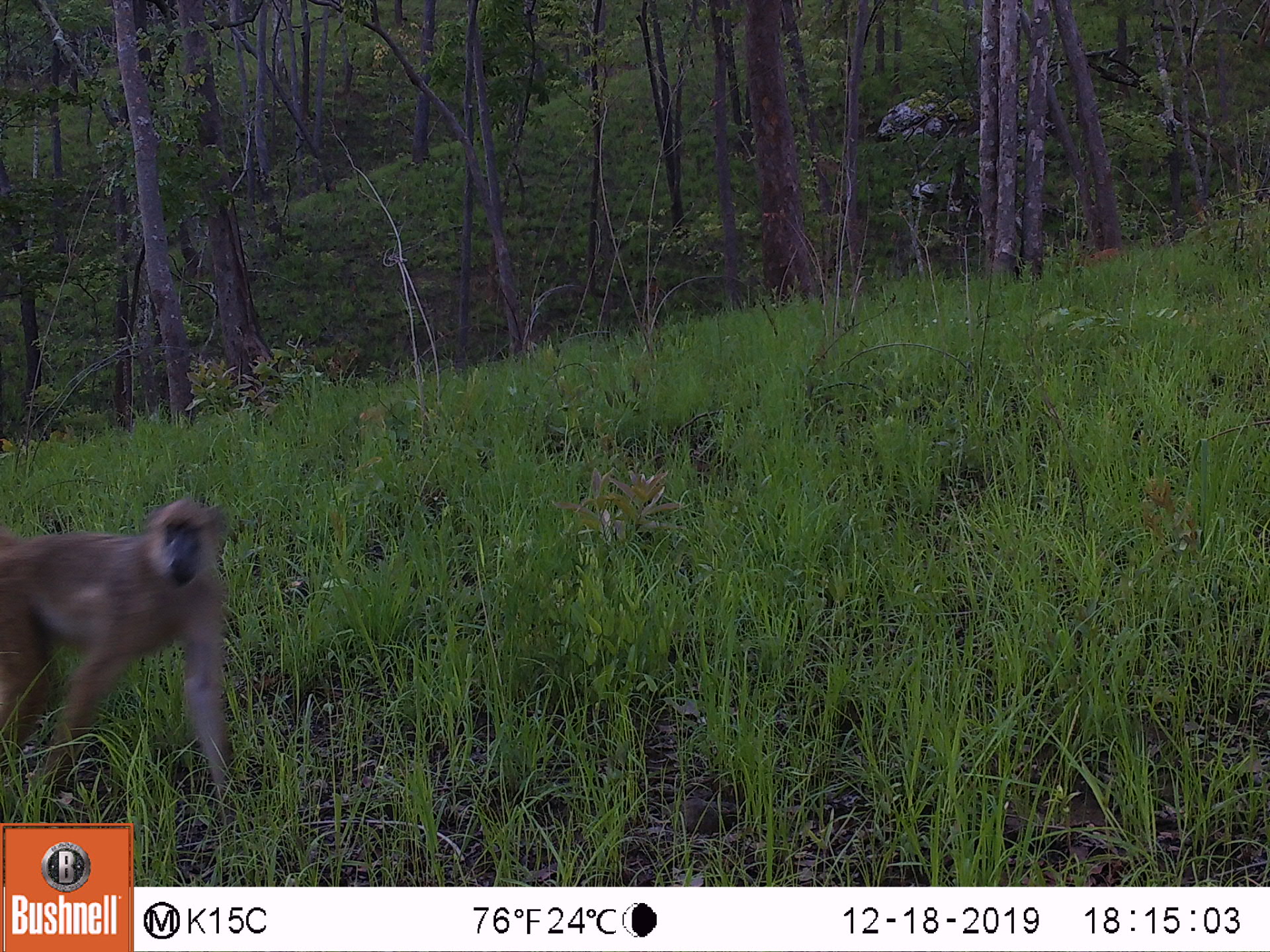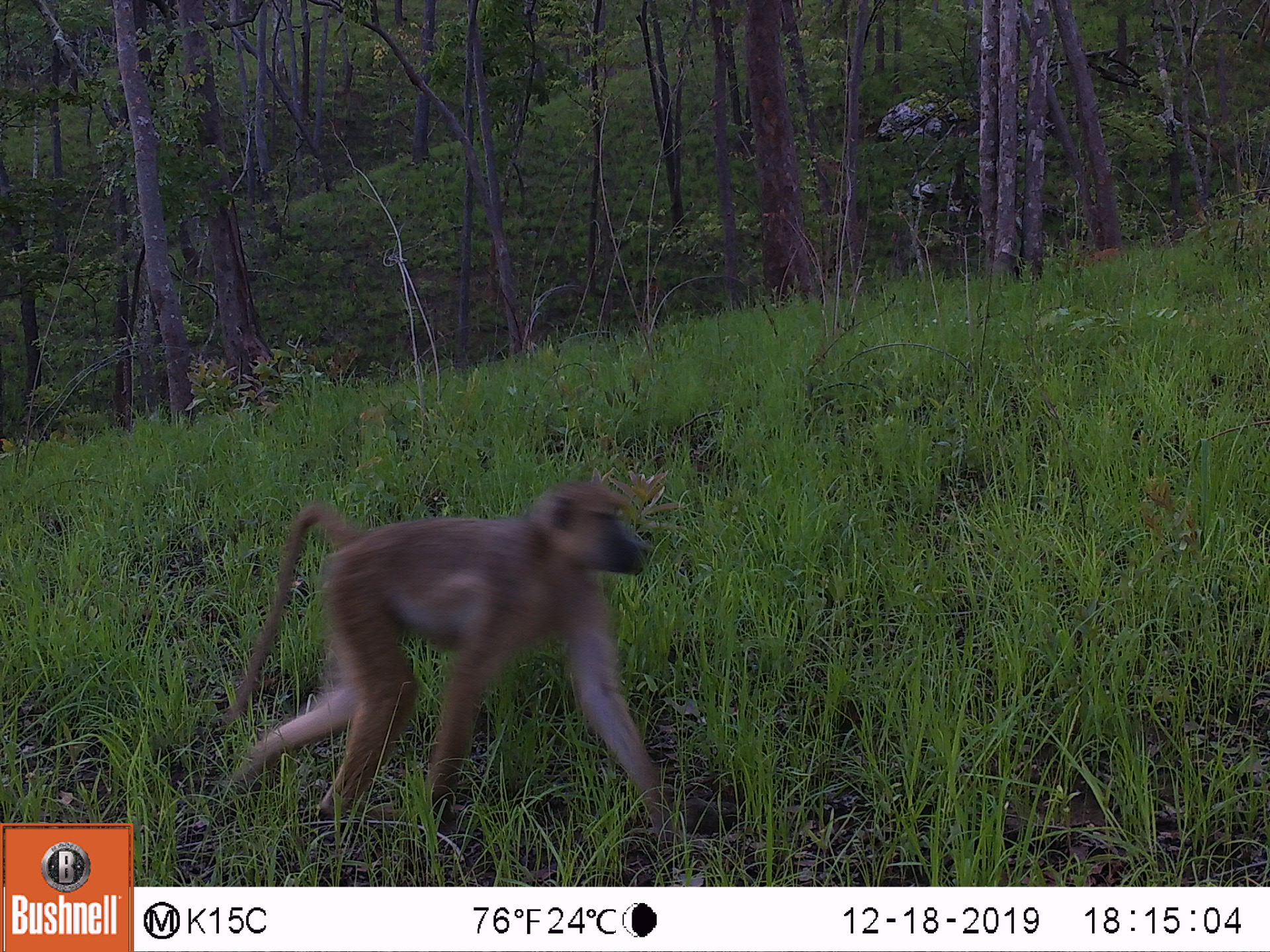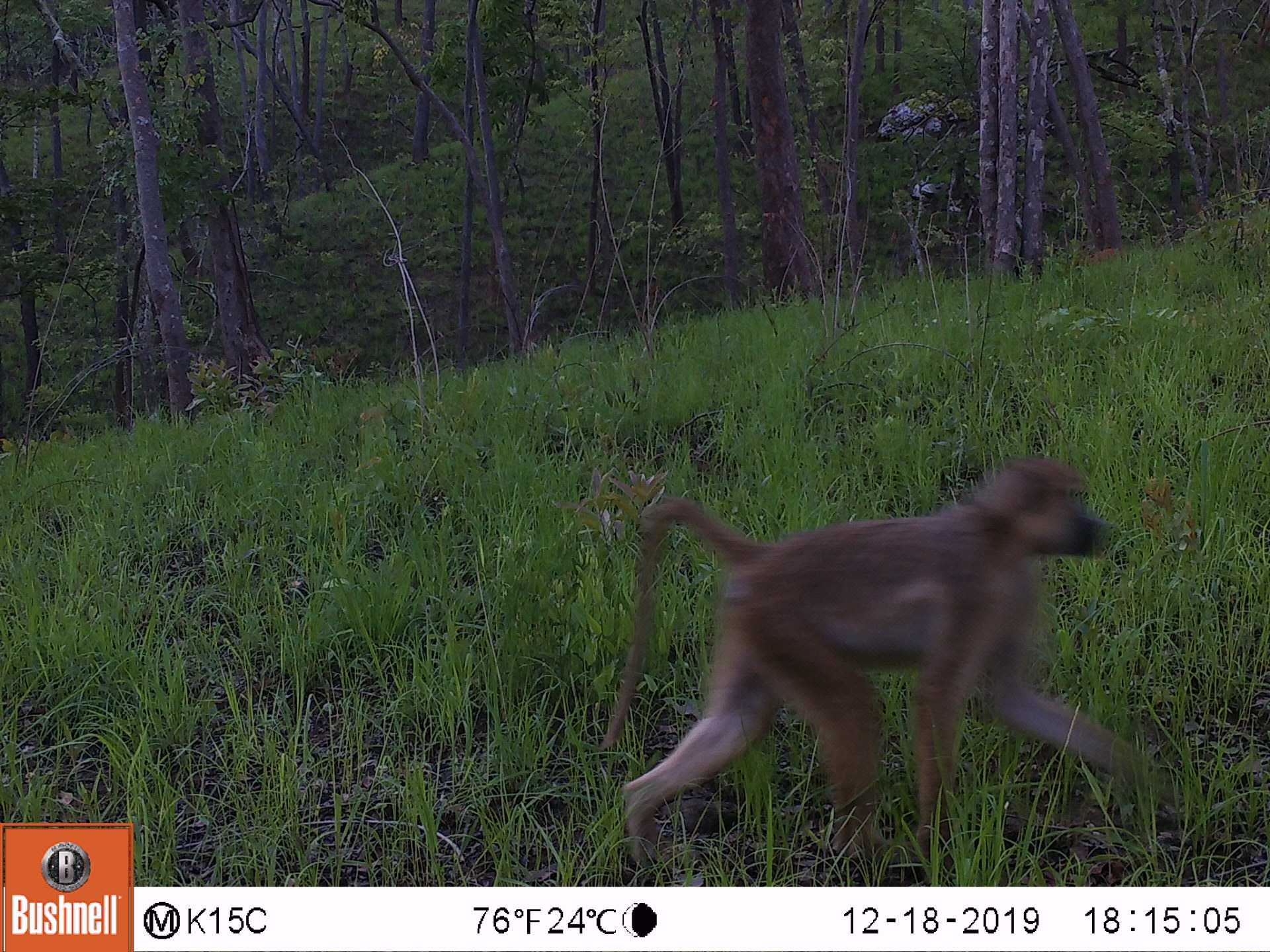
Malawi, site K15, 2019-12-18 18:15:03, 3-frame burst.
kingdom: Animalia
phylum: Chordata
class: Mammalia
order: Primates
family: Cercopithecidae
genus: Papio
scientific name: Papio cynocephalus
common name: yellow baboon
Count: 1.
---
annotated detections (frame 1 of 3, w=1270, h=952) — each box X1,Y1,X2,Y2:
yellow baboon: 2,496,233,797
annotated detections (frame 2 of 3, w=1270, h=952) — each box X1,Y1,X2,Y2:
yellow baboon: 209,476,669,828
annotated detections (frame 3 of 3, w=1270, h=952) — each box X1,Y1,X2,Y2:
yellow baboon: 582,456,1180,866